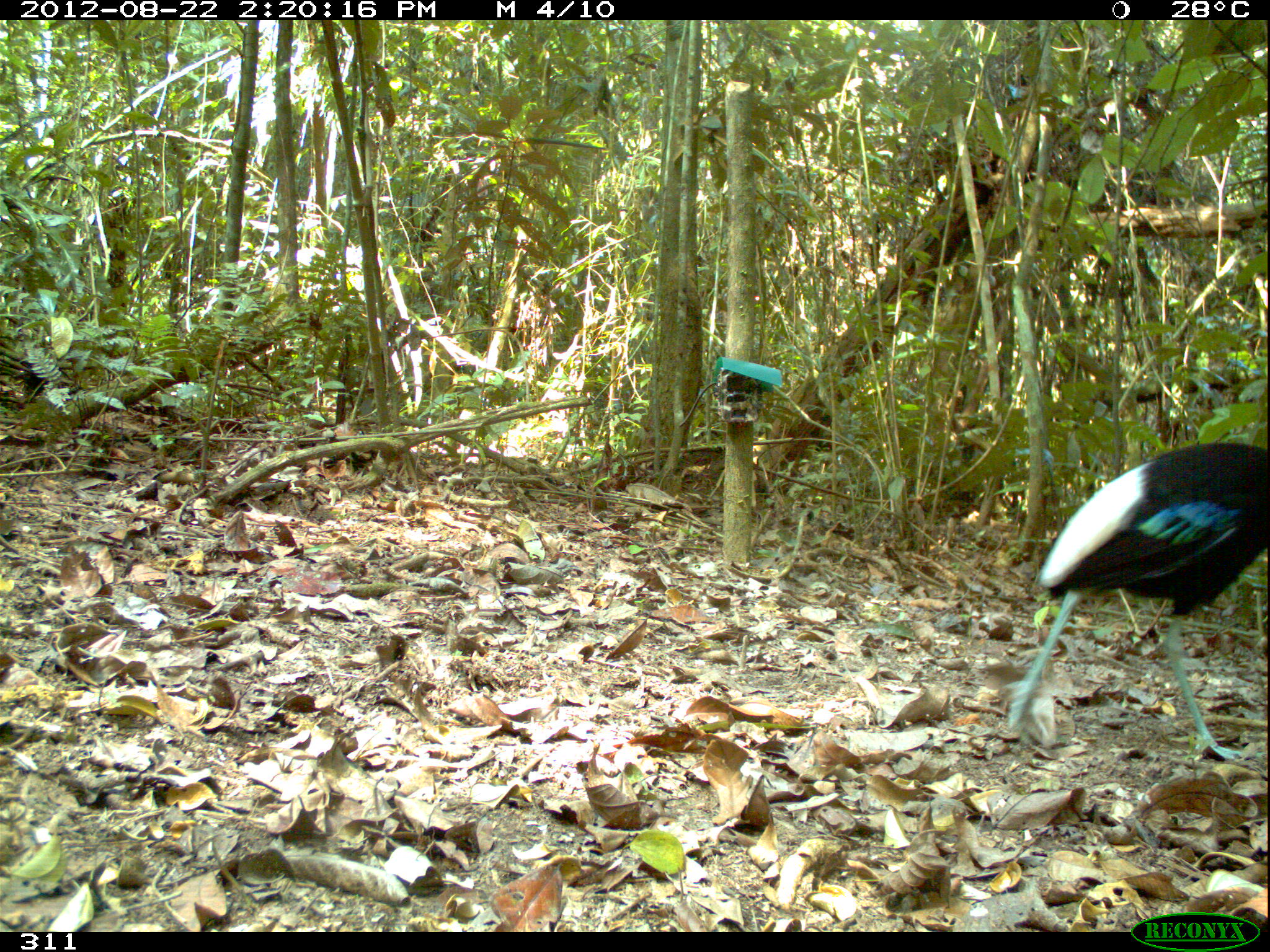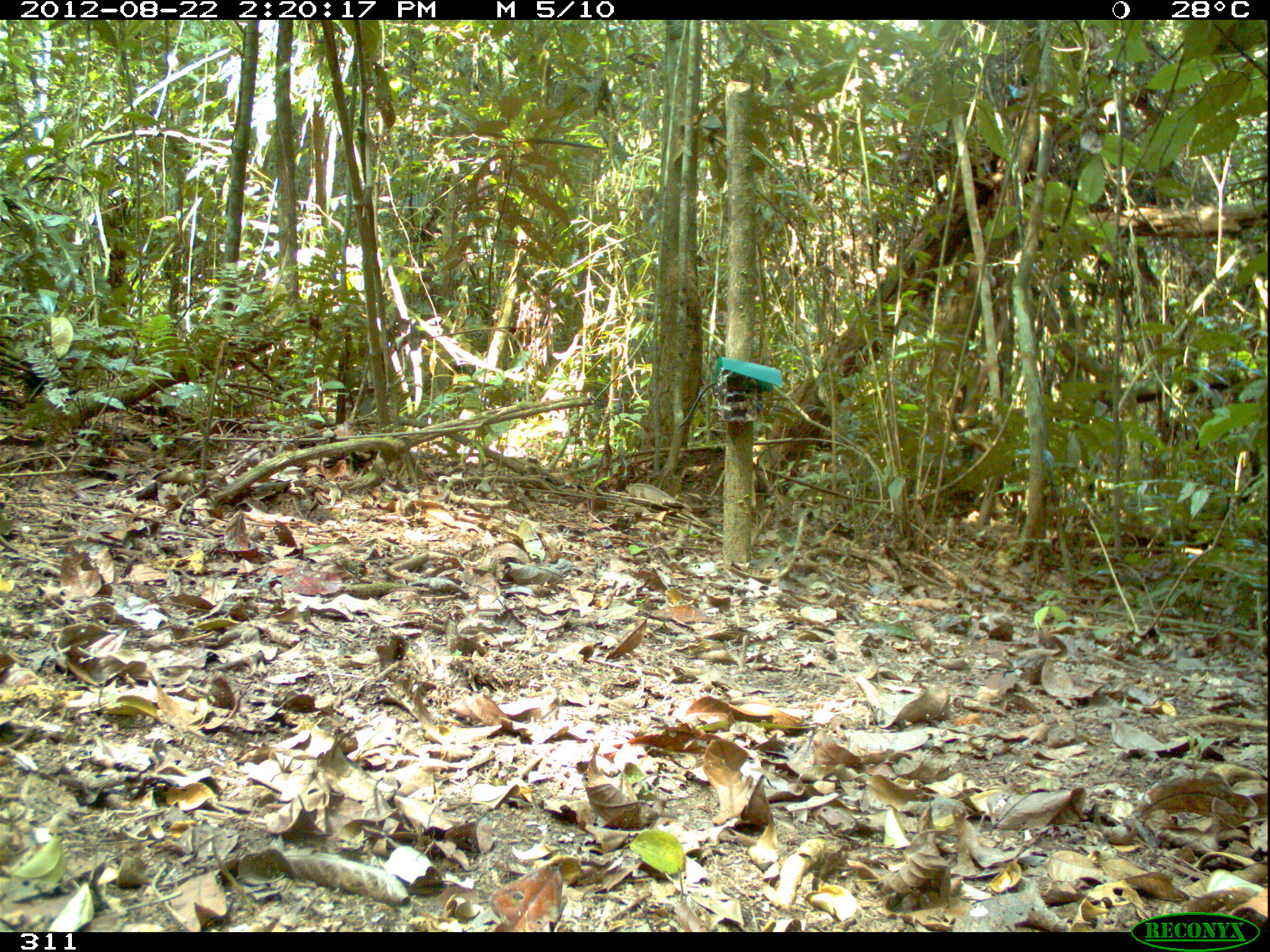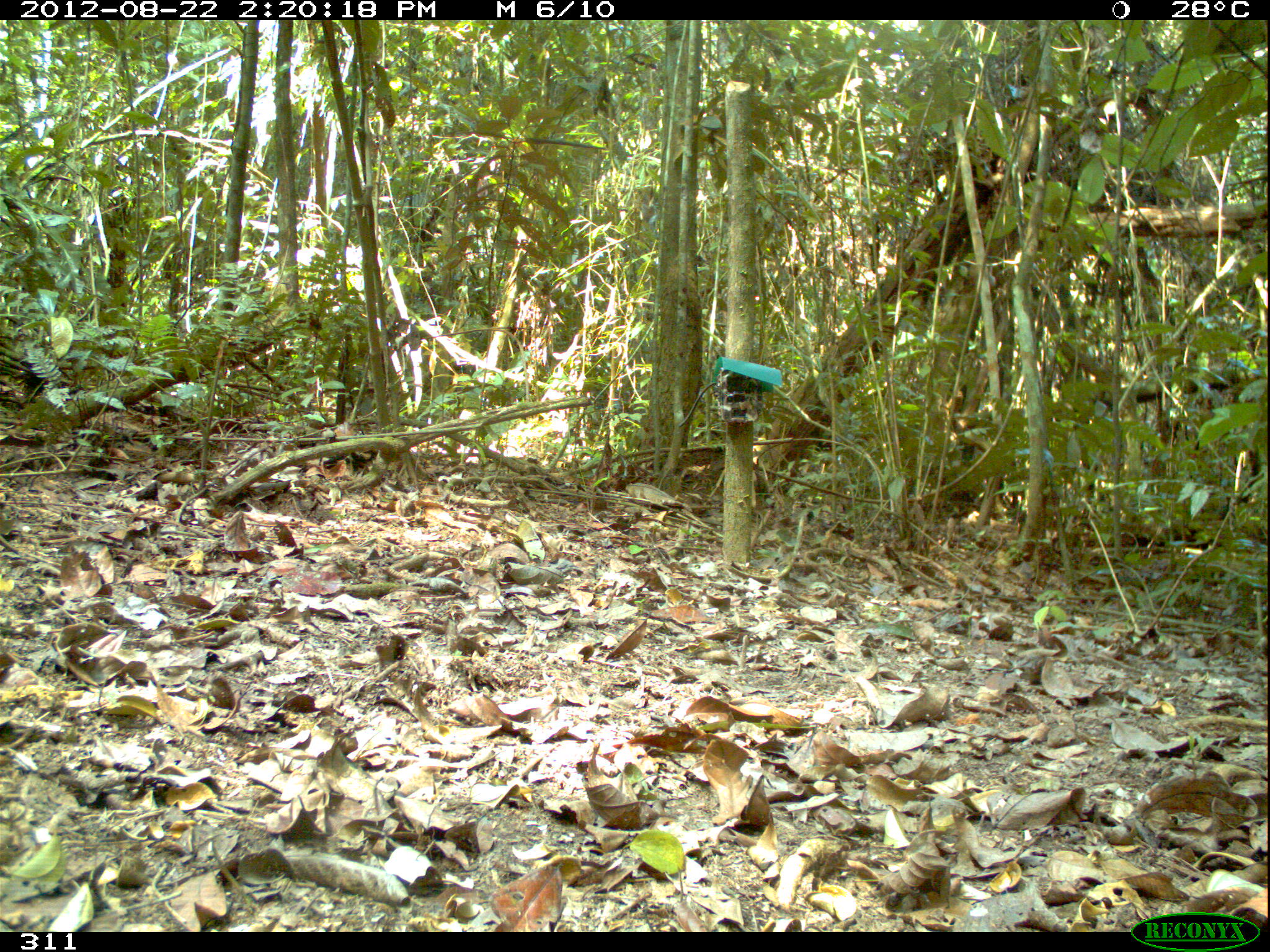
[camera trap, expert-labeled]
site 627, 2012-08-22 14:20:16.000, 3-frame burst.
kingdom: Animalia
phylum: Chordata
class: Aves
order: Gruiformes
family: Psophiidae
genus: Psophia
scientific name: Psophia leucoptera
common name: pale-winged trumpeter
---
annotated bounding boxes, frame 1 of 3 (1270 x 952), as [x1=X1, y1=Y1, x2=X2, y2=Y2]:
psophia leucoptera: [x1=1002, y1=441, x2=1267, y2=759]